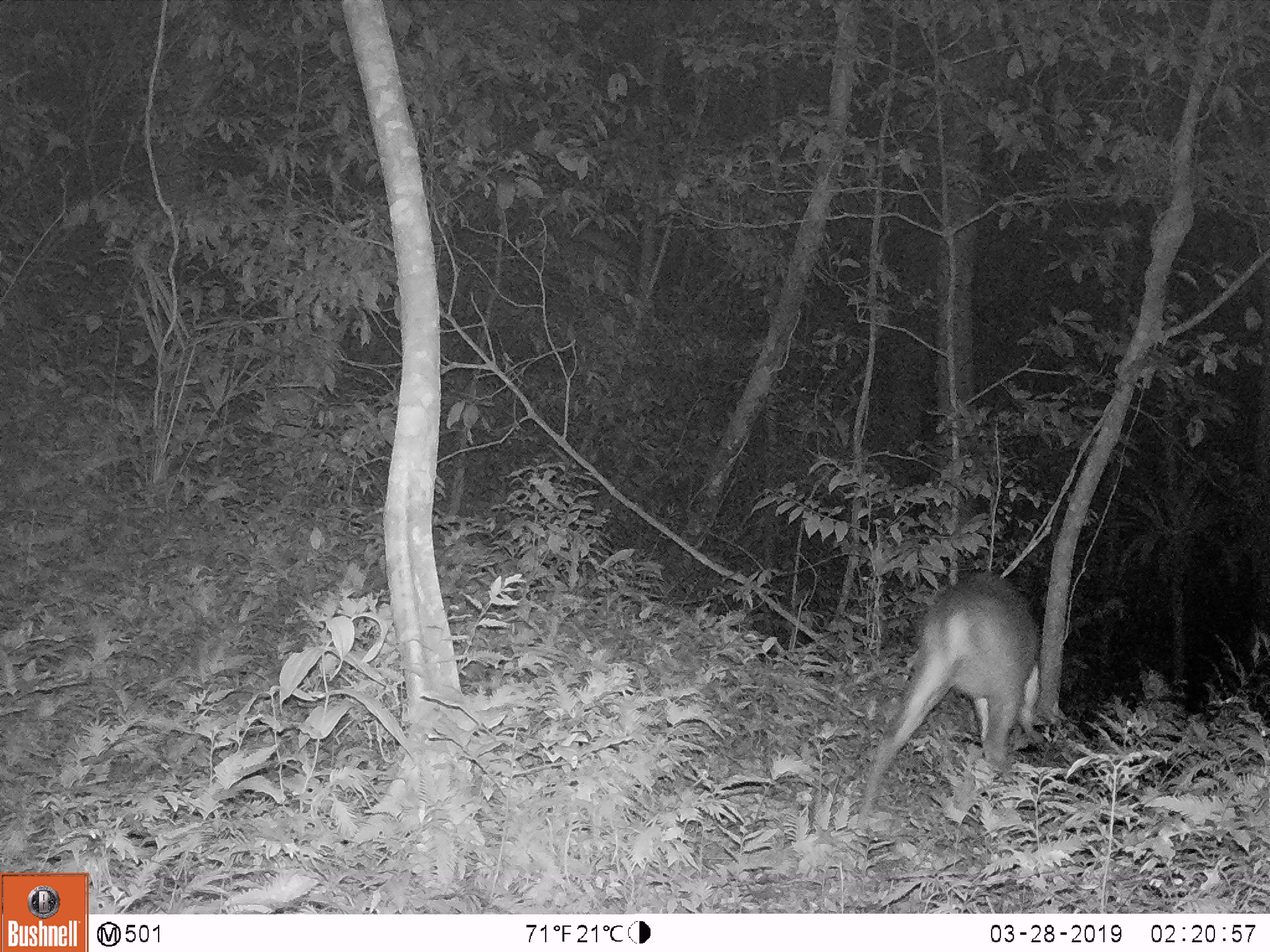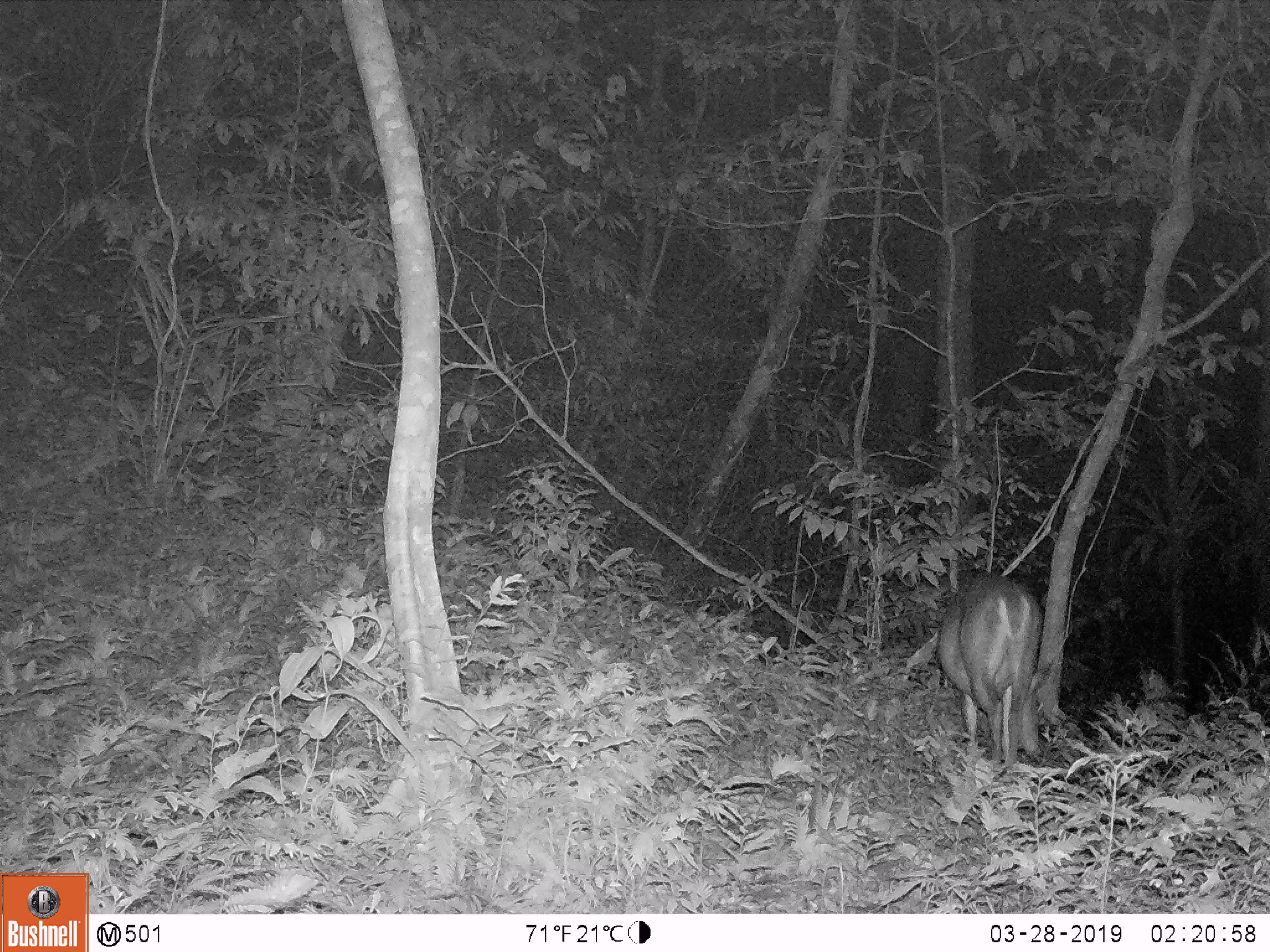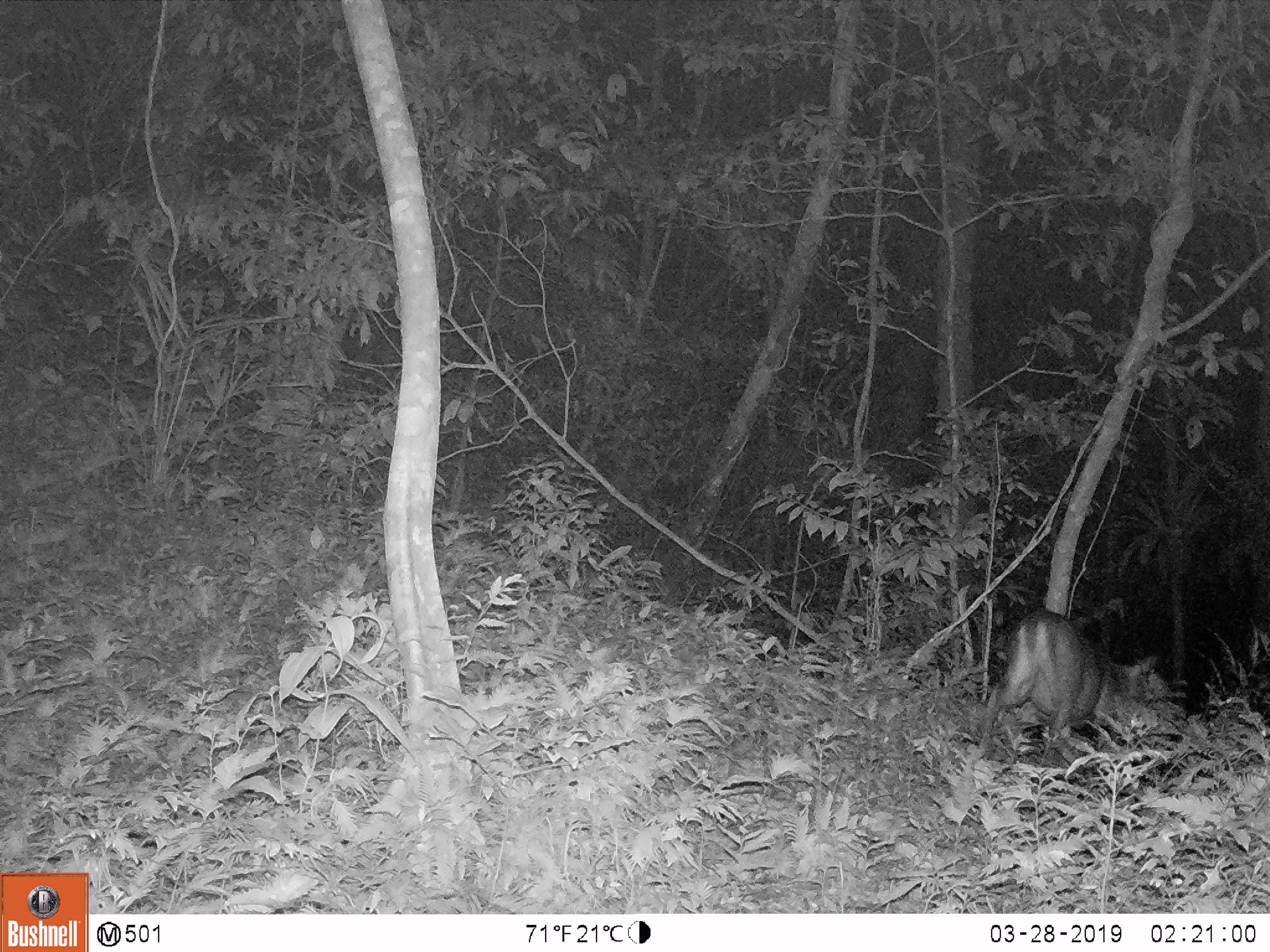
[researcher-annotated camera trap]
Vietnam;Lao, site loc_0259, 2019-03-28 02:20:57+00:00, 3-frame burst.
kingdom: Animalia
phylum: Chordata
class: Mammalia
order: Artiodactyla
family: Cervidae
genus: Muntiacus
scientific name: Muntiacus vuquangensis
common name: large-antlered muntjac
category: large antlered muntjac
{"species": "large antlered muntjac (large-antlered muntjac) (Muntiacus vuquangensis)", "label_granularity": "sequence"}